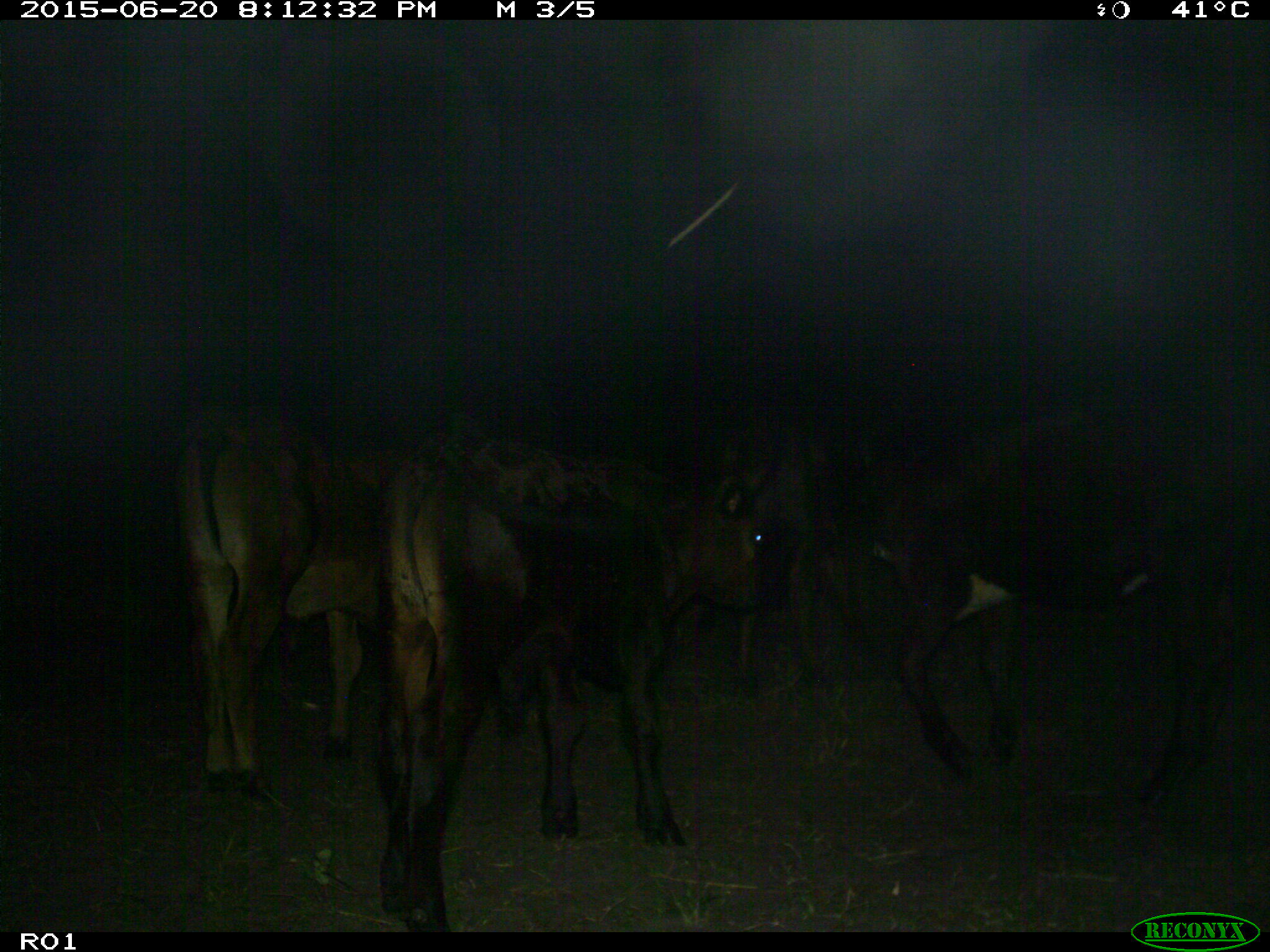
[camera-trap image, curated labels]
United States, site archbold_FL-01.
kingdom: Animalia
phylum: Chordata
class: Mammalia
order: Artiodactyla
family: Bovidae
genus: Bos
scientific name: Bos taurus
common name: domestic cow